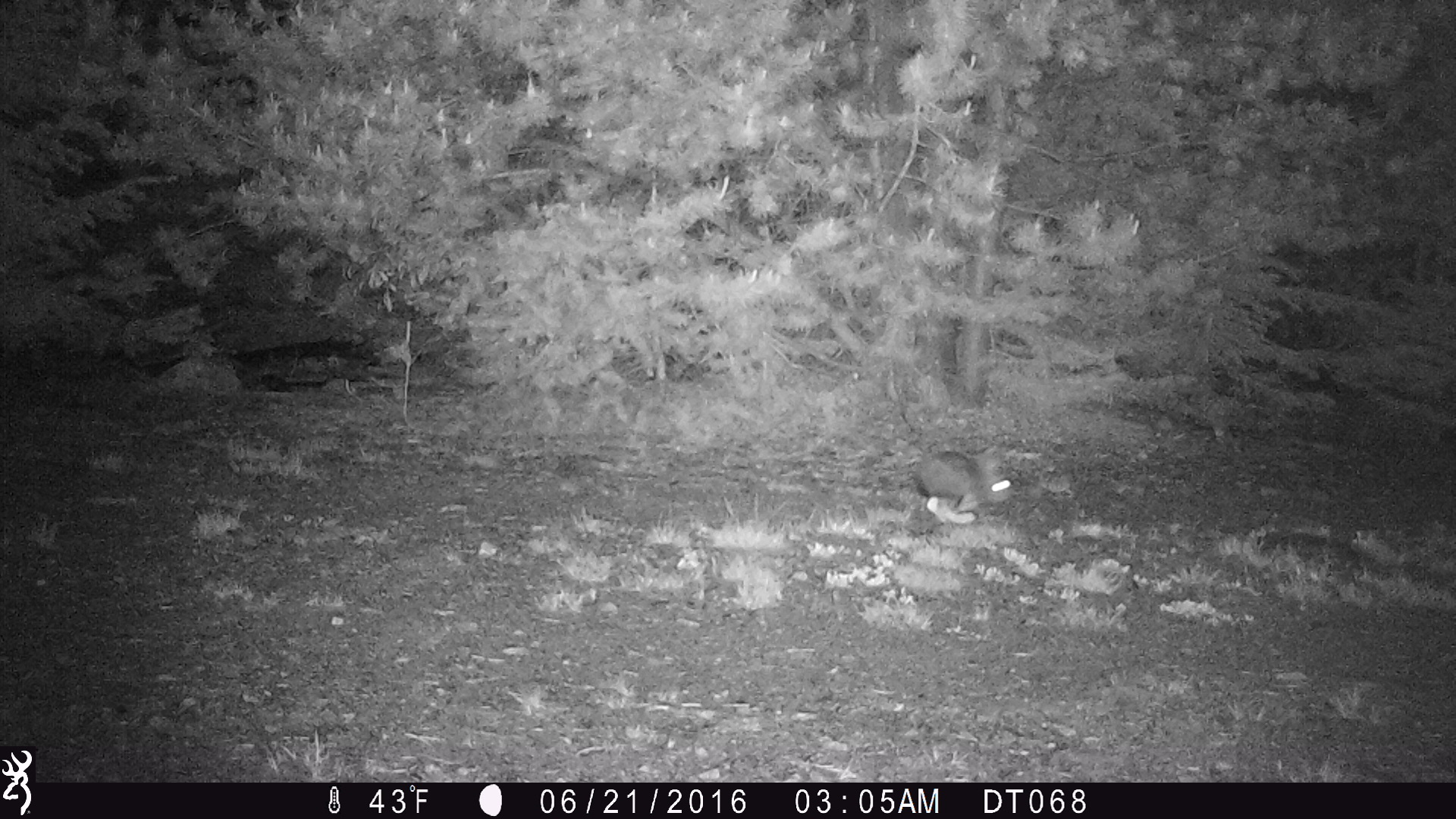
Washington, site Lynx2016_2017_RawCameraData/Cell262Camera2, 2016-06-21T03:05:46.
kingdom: Animalia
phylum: Chordata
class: Mammalia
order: Lagomorpha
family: Leporidae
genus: Lepus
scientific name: Lepus americanus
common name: snowshoe hare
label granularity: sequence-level